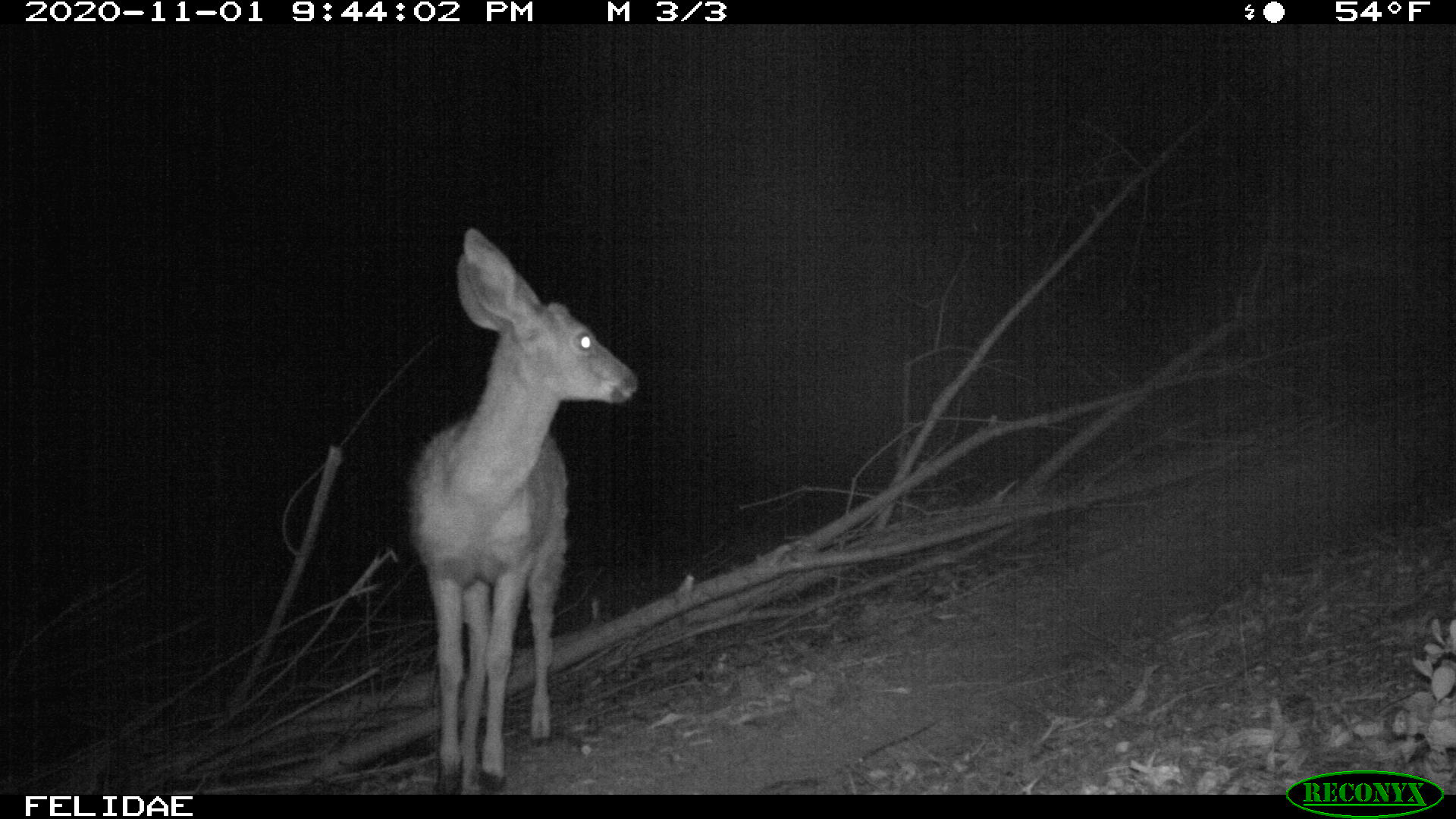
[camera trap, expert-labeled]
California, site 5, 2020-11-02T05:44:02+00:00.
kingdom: Animalia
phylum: Chordata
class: Mammalia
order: Artiodactyla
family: Cervidae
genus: Odocoileus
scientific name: Odocoileus hemionus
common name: mule deer